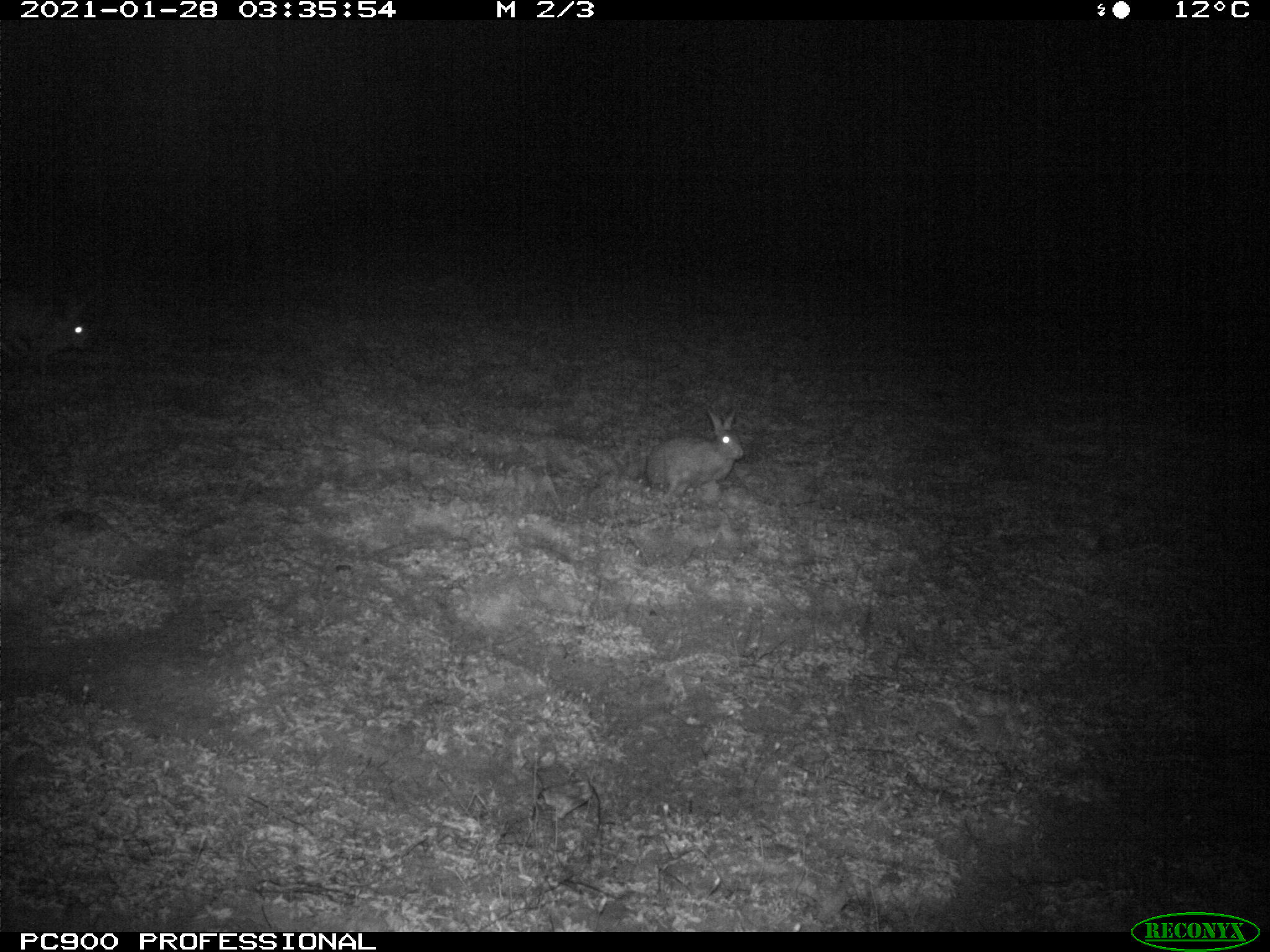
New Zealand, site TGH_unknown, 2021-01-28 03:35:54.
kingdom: Animalia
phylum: Chordata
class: Mammalia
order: Lagomorpha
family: Leporidae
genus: Oryctolagus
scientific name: Oryctolagus cuniculus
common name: european rabbit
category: rabbit